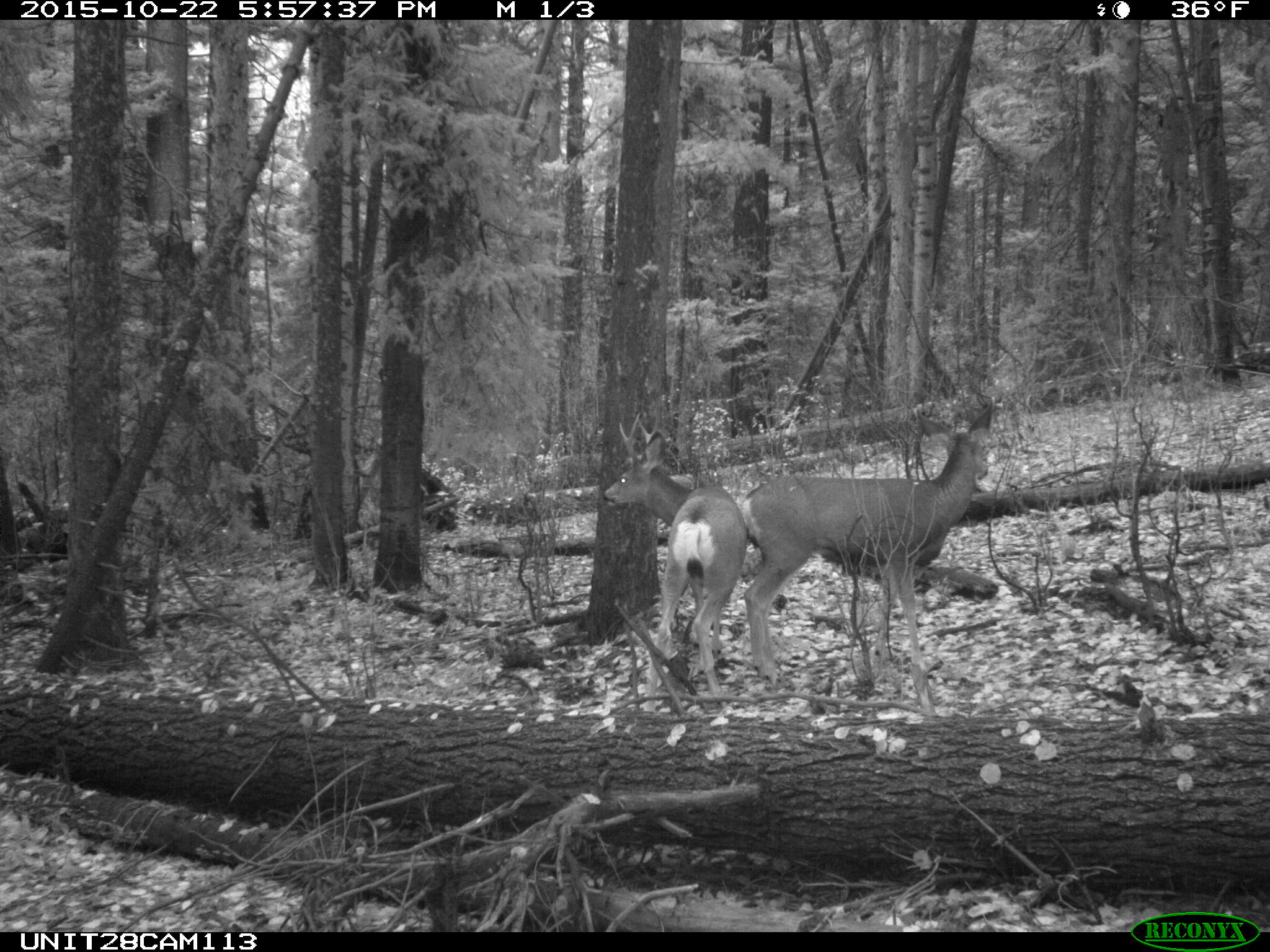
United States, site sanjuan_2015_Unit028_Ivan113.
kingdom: Animalia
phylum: Chordata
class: Mammalia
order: Artiodactyla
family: Cervidae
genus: Odocoileus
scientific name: Odocoileus hemionus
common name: mule deer